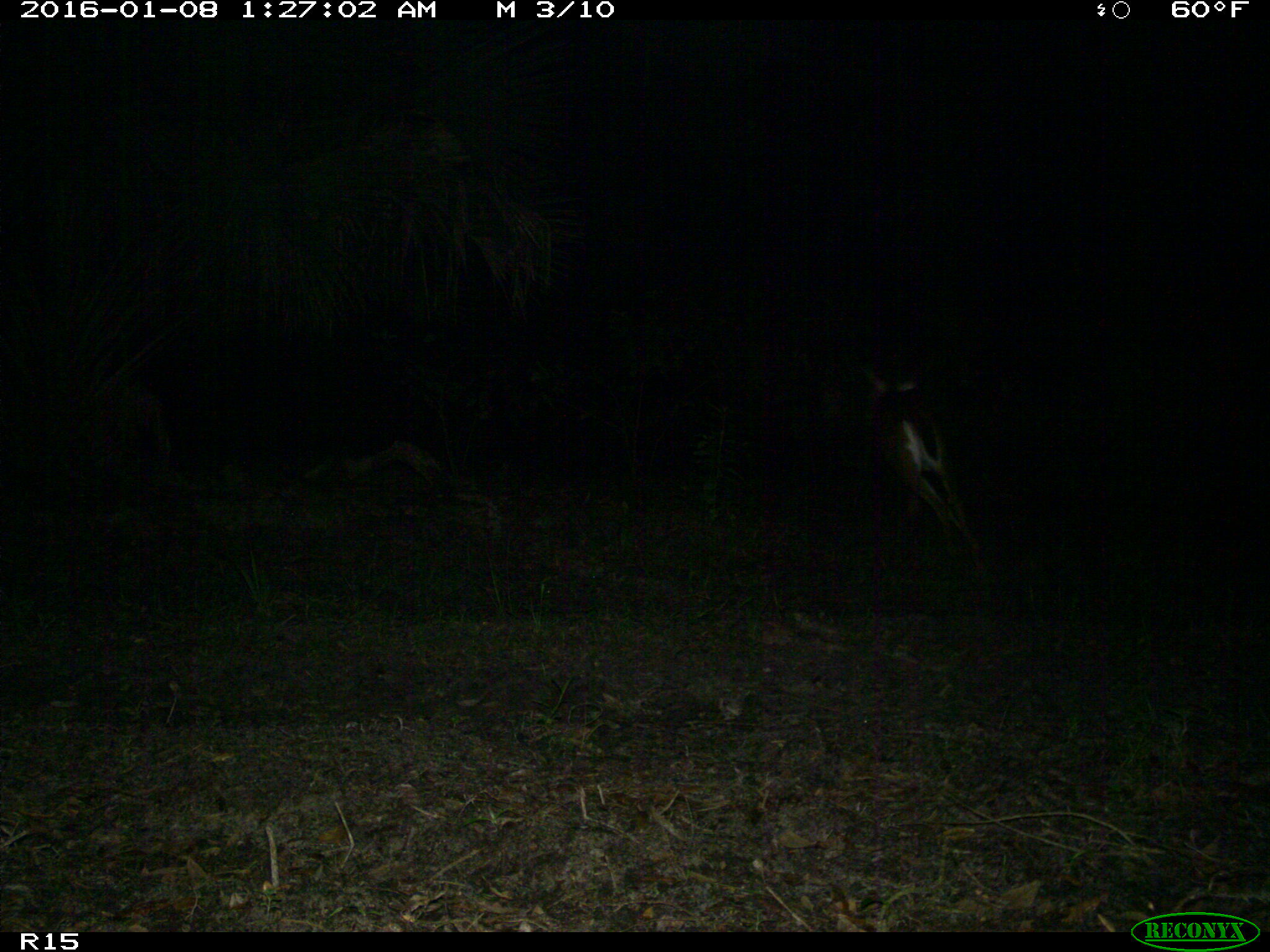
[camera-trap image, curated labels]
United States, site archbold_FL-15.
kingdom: Animalia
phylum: Chordata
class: Mammalia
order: Artiodactyla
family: Cervidae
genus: Odocoileus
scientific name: Odocoileus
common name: deer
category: unidentified deer